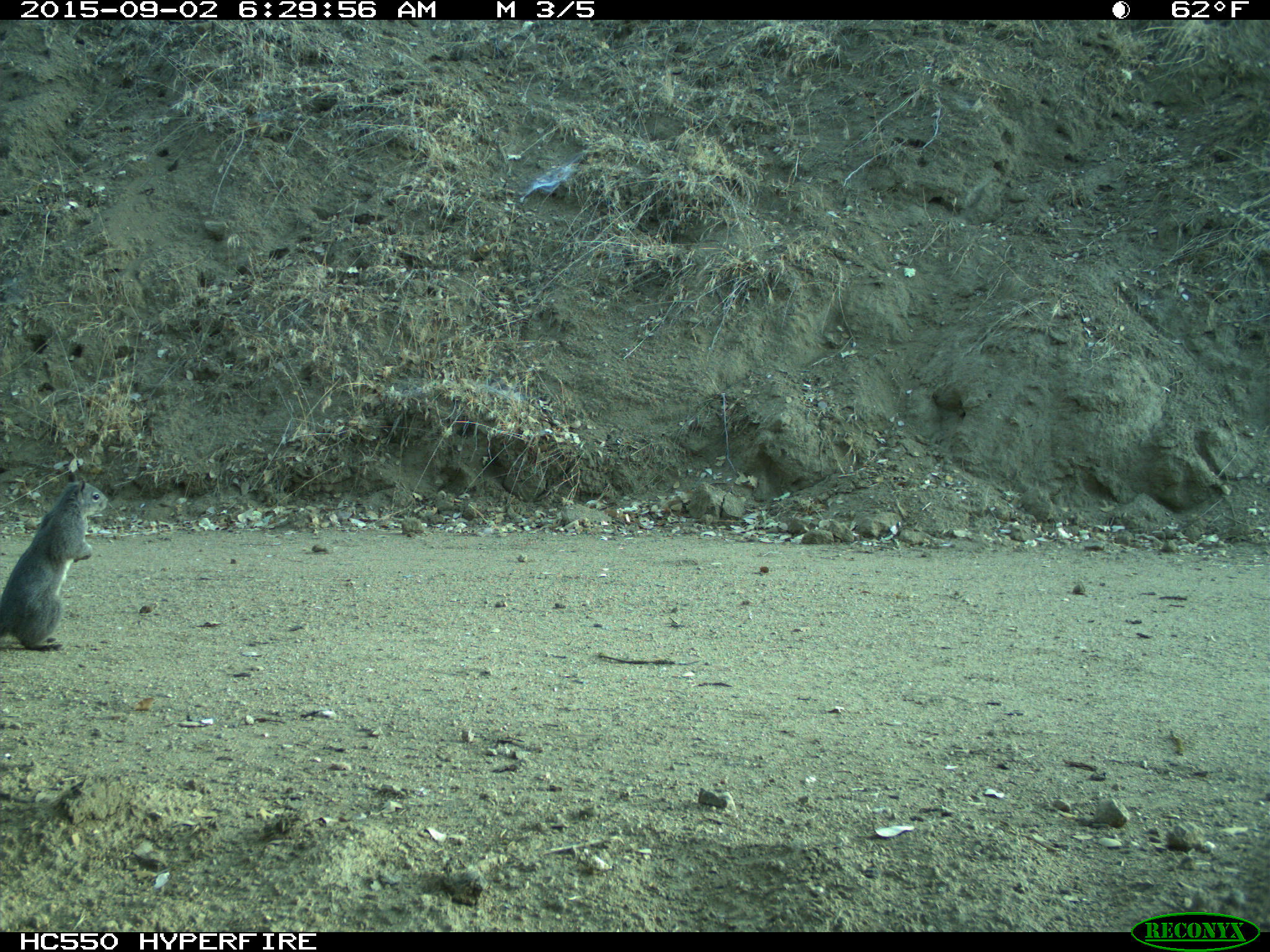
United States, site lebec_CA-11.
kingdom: Animalia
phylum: Chordata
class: Mammalia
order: Rodentia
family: Sciuridae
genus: Sciurus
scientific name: Sciurus carolinensis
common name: eastern gray squirrel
Sciurus carolinensis (eastern gray squirrel).